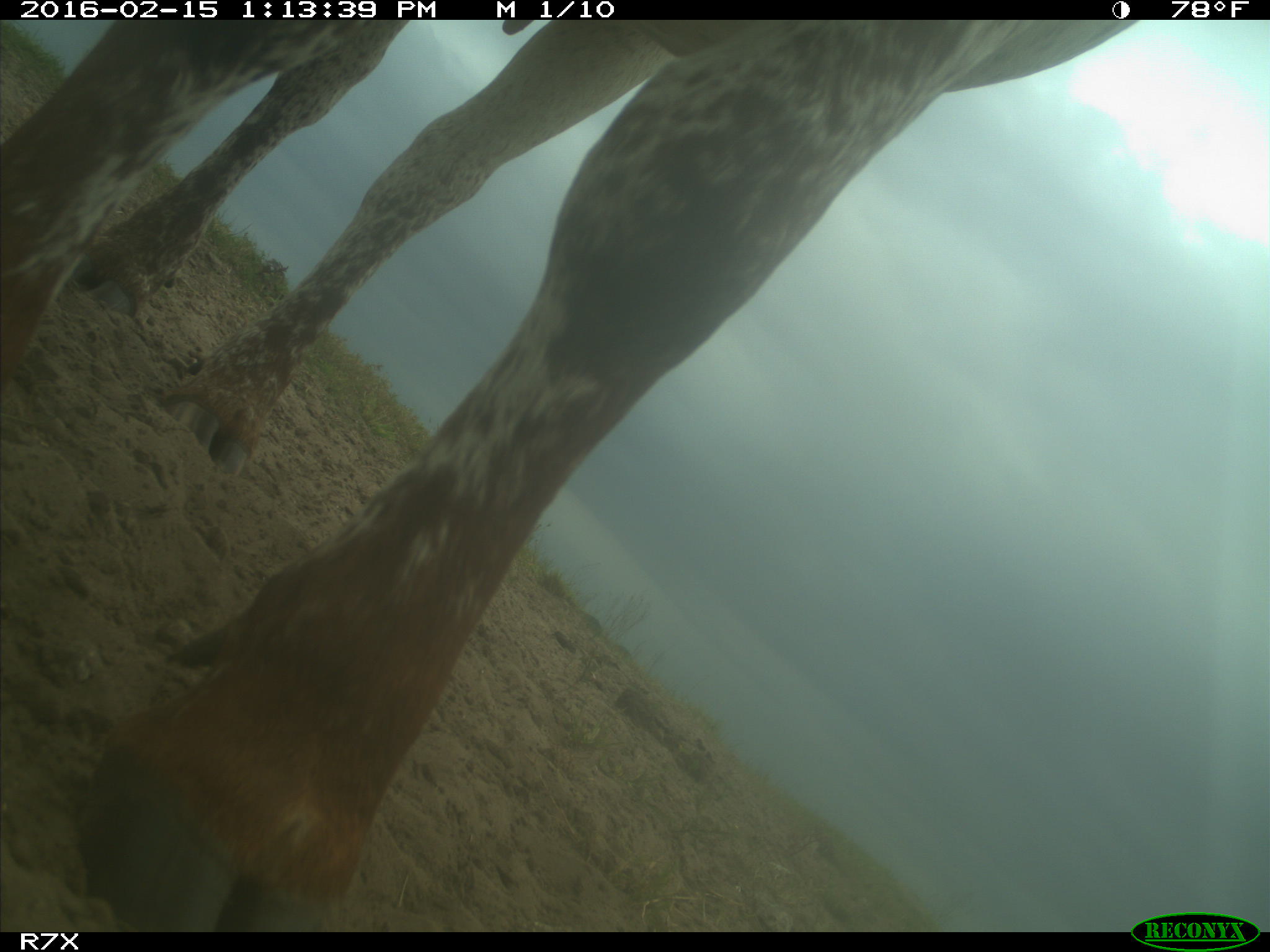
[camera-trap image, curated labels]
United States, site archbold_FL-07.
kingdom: Animalia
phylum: Chordata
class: Mammalia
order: Artiodactyla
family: Bovidae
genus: Bos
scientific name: Bos taurus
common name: domestic cow